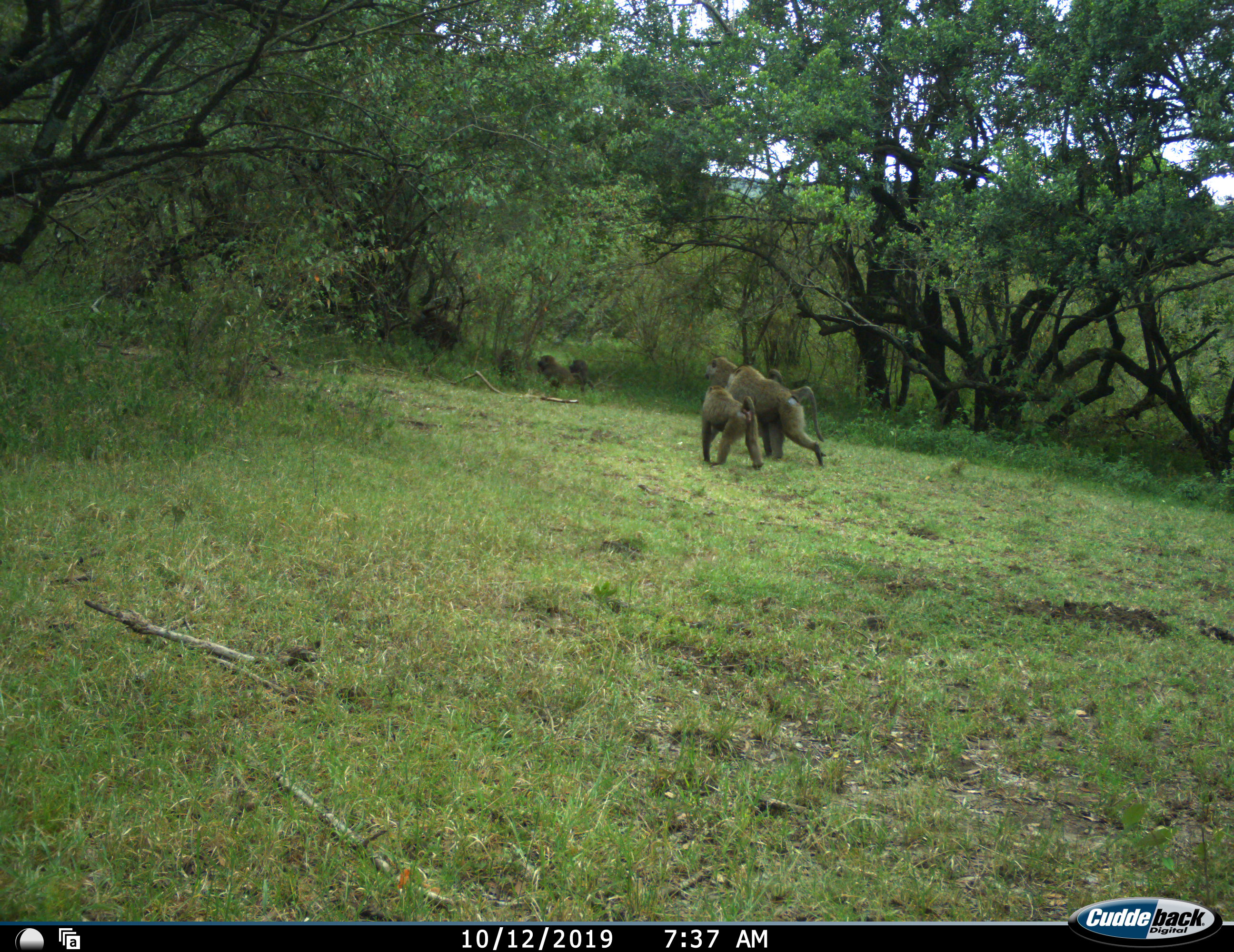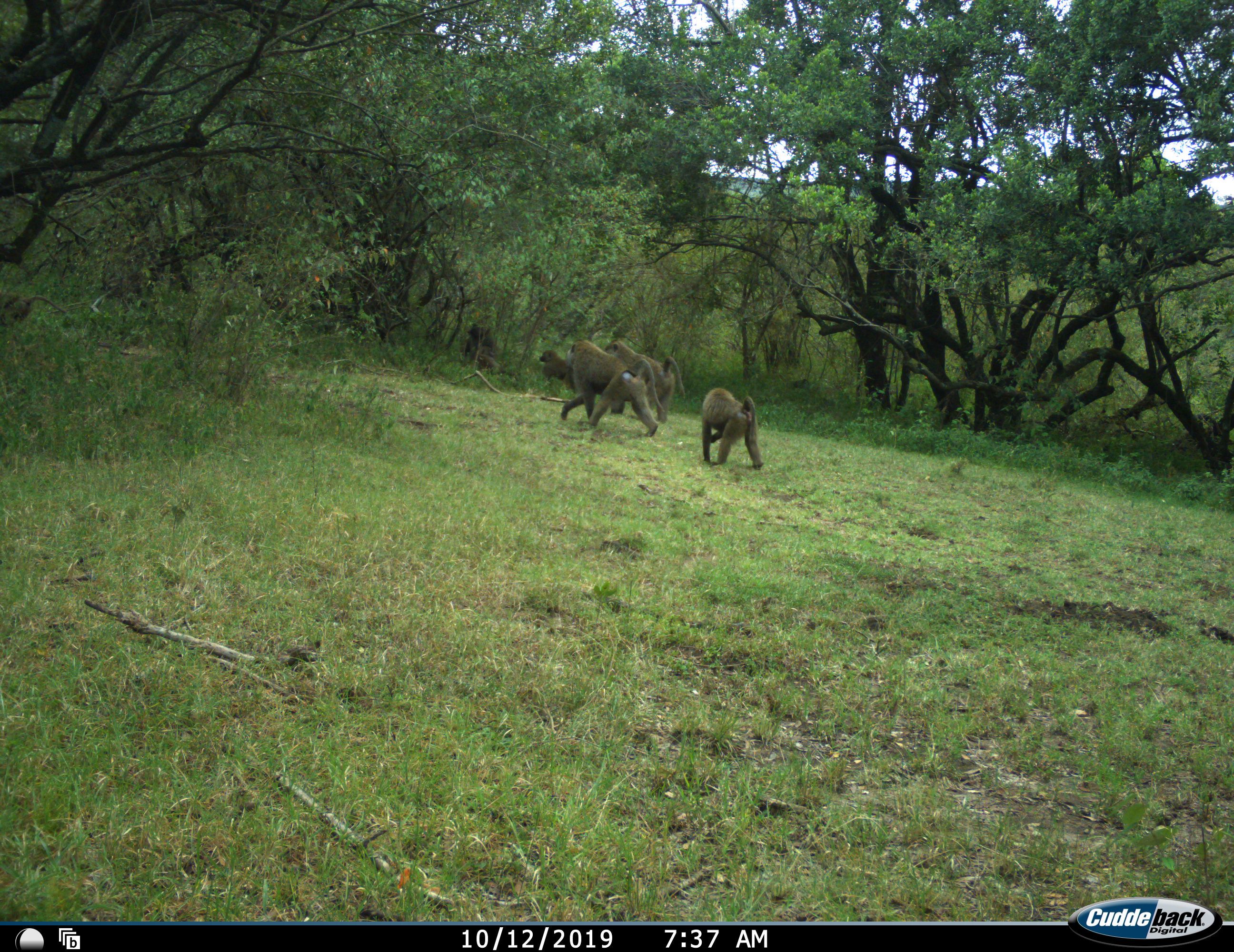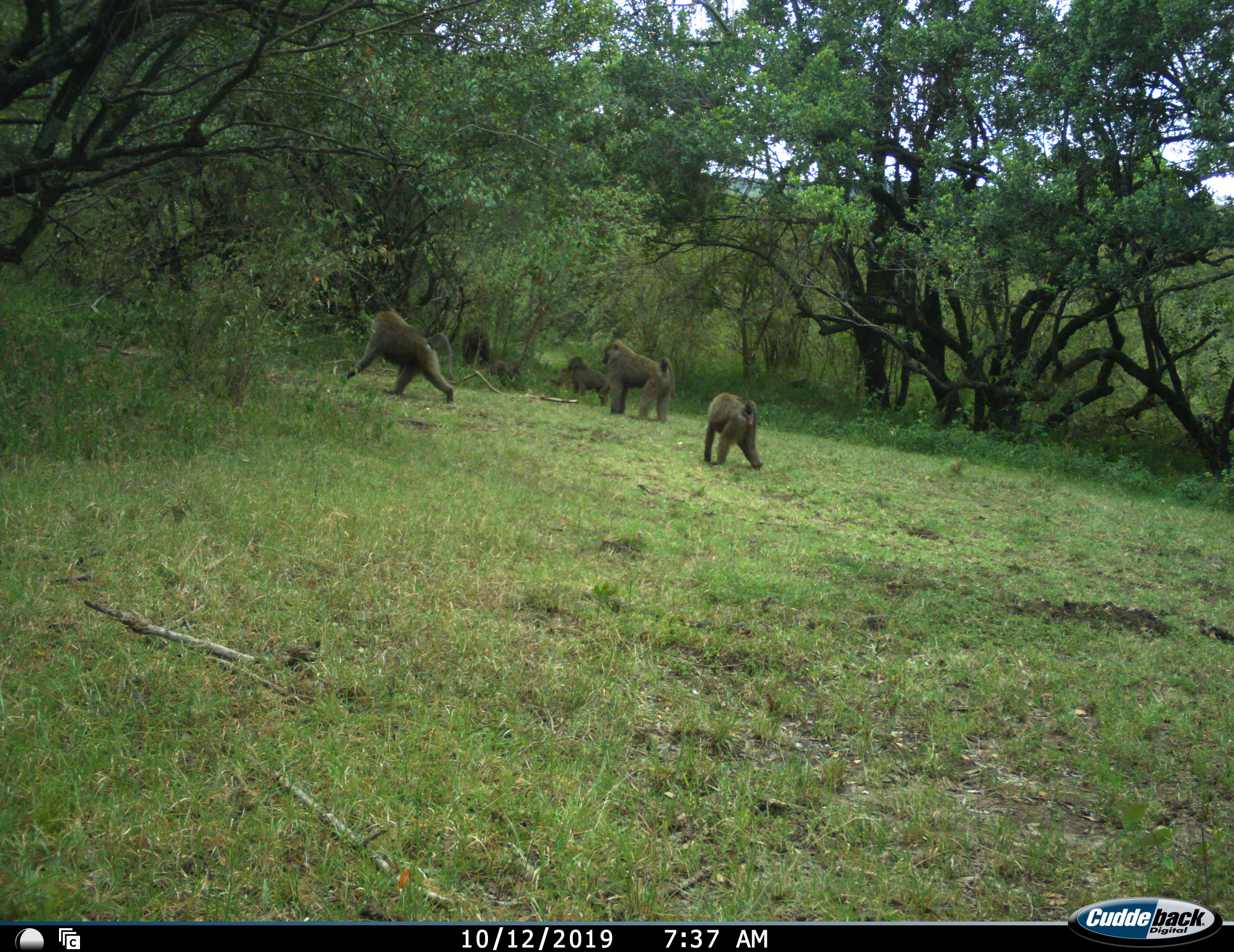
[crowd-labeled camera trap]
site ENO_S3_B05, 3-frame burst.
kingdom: Animalia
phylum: Chordata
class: Mammalia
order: Primates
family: Cercopithecidae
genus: Papio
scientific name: Papio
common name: baboon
Baboon (Papio), count 7. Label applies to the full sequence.